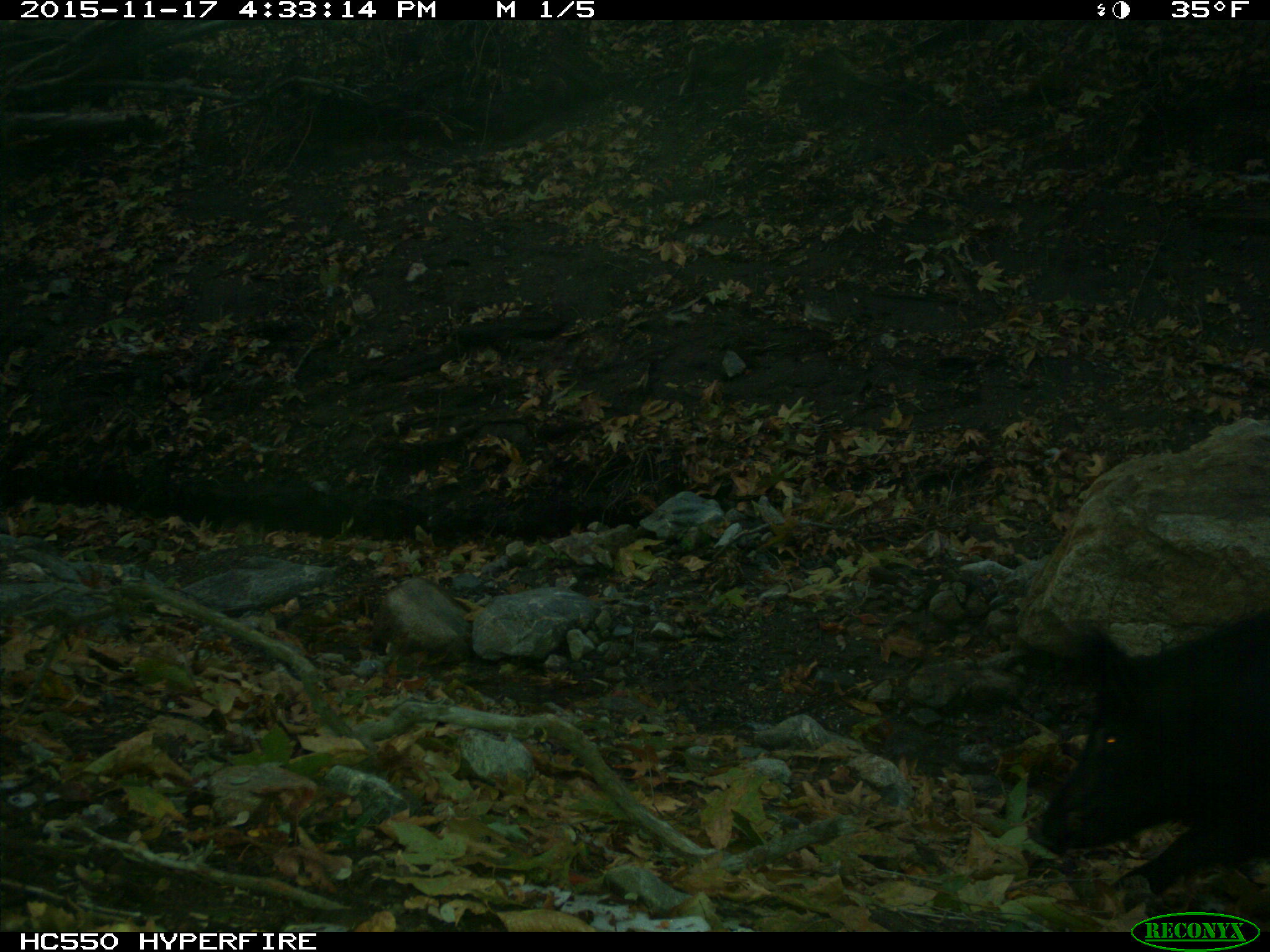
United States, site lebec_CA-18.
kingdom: Animalia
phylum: Chordata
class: Mammalia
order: Artiodactyla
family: Suidae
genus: Sus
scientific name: Sus scrofa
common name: wild boar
Sus scrofa (wild boar).